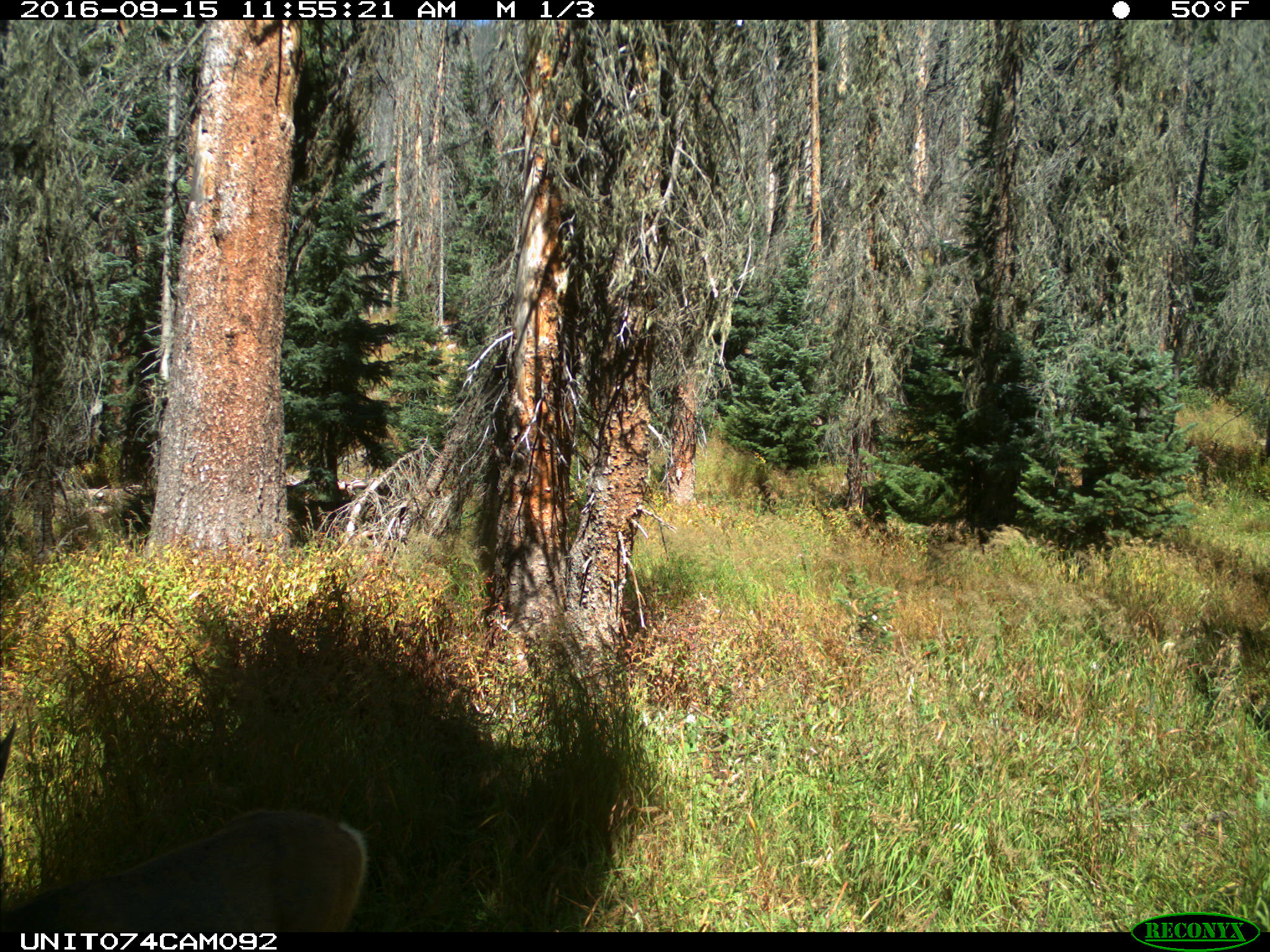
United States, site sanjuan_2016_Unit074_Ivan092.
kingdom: Animalia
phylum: Chordata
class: Mammalia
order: Artiodactyla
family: Cervidae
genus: Odocoileus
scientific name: Odocoileus hemionus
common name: mule deer